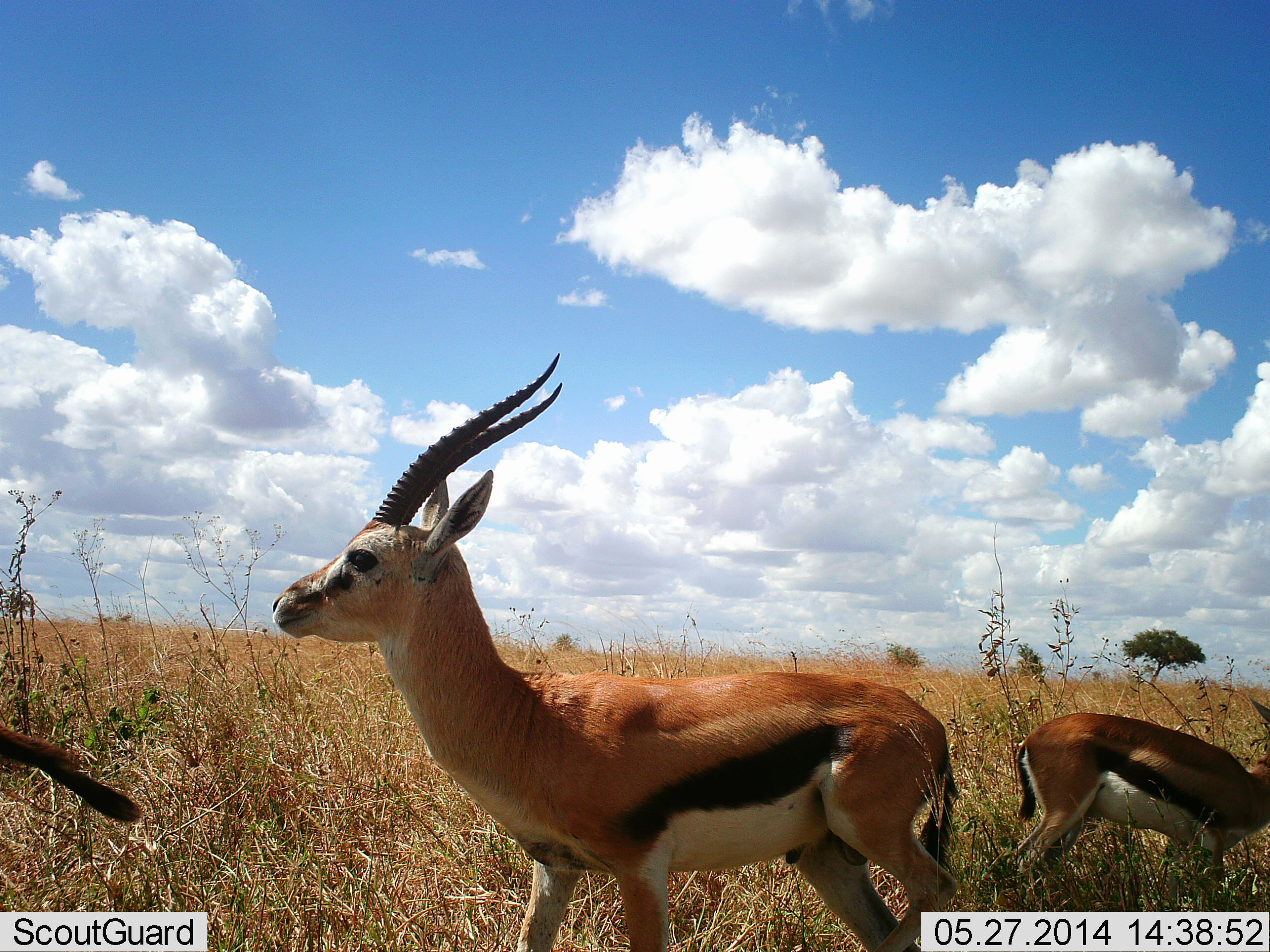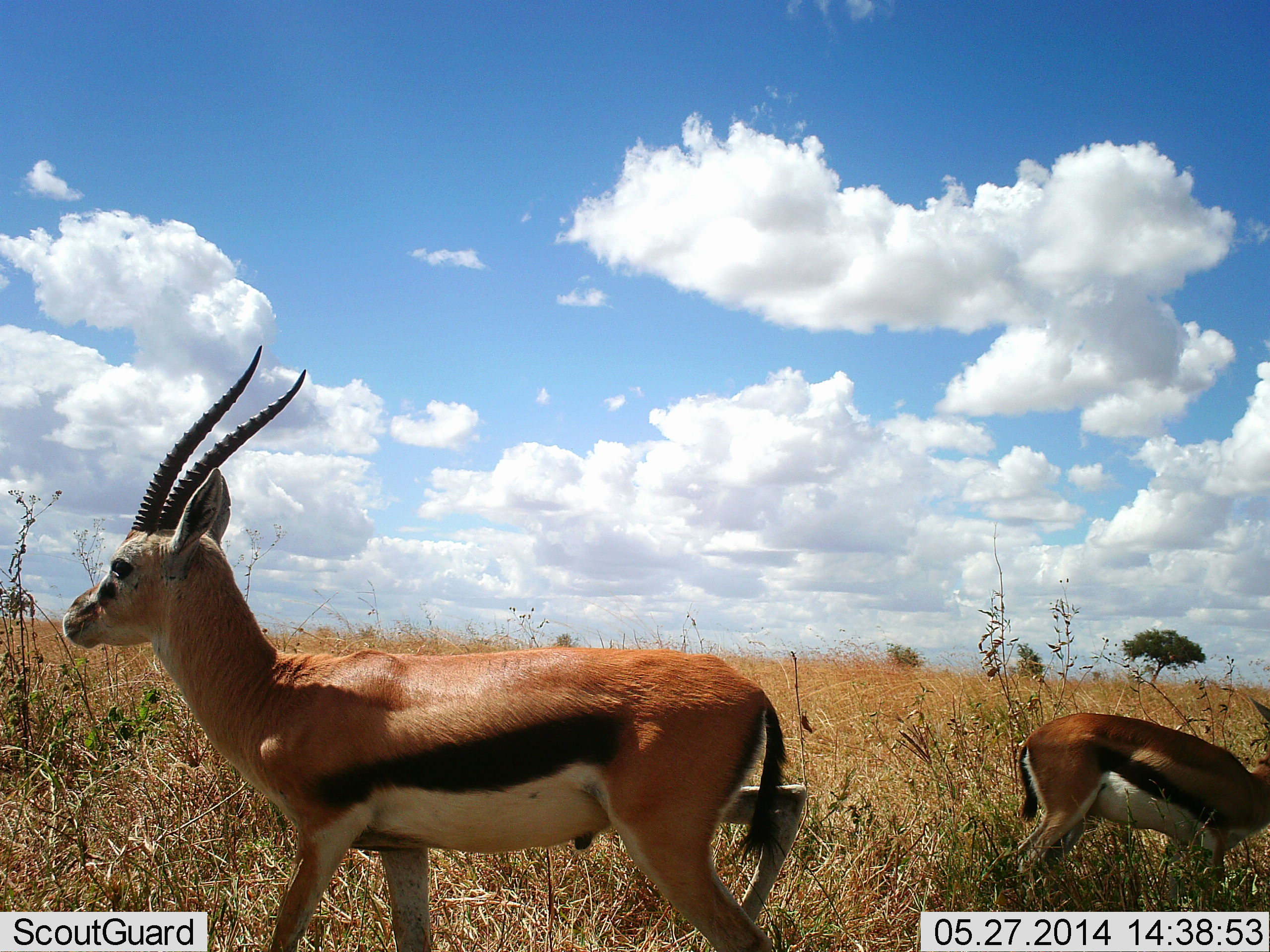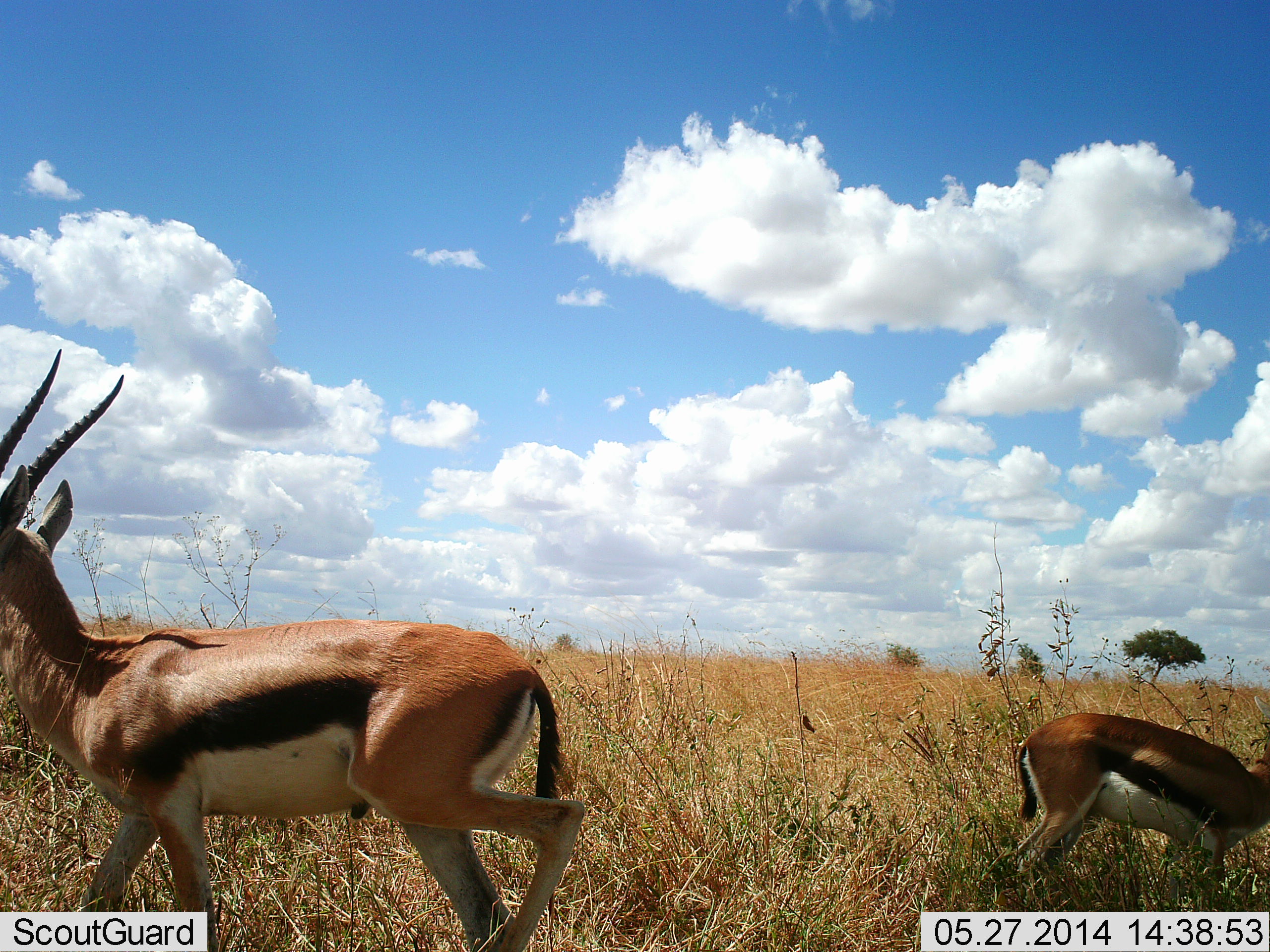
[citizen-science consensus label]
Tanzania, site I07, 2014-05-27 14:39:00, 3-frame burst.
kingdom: Animalia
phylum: Chordata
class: Mammalia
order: Artiodactyla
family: Bovidae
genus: Eudorcas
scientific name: Eudorcas thomsonii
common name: thomson's gazelle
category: gazellethomsons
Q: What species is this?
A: Gazellethomsons (thomson's gazelle) (Eudorcas thomsonii).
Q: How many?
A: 3.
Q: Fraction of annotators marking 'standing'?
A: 50%.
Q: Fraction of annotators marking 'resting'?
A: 0%.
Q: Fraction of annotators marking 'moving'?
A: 80%.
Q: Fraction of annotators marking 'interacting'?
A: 0%.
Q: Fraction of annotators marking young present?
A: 10%.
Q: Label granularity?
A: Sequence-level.